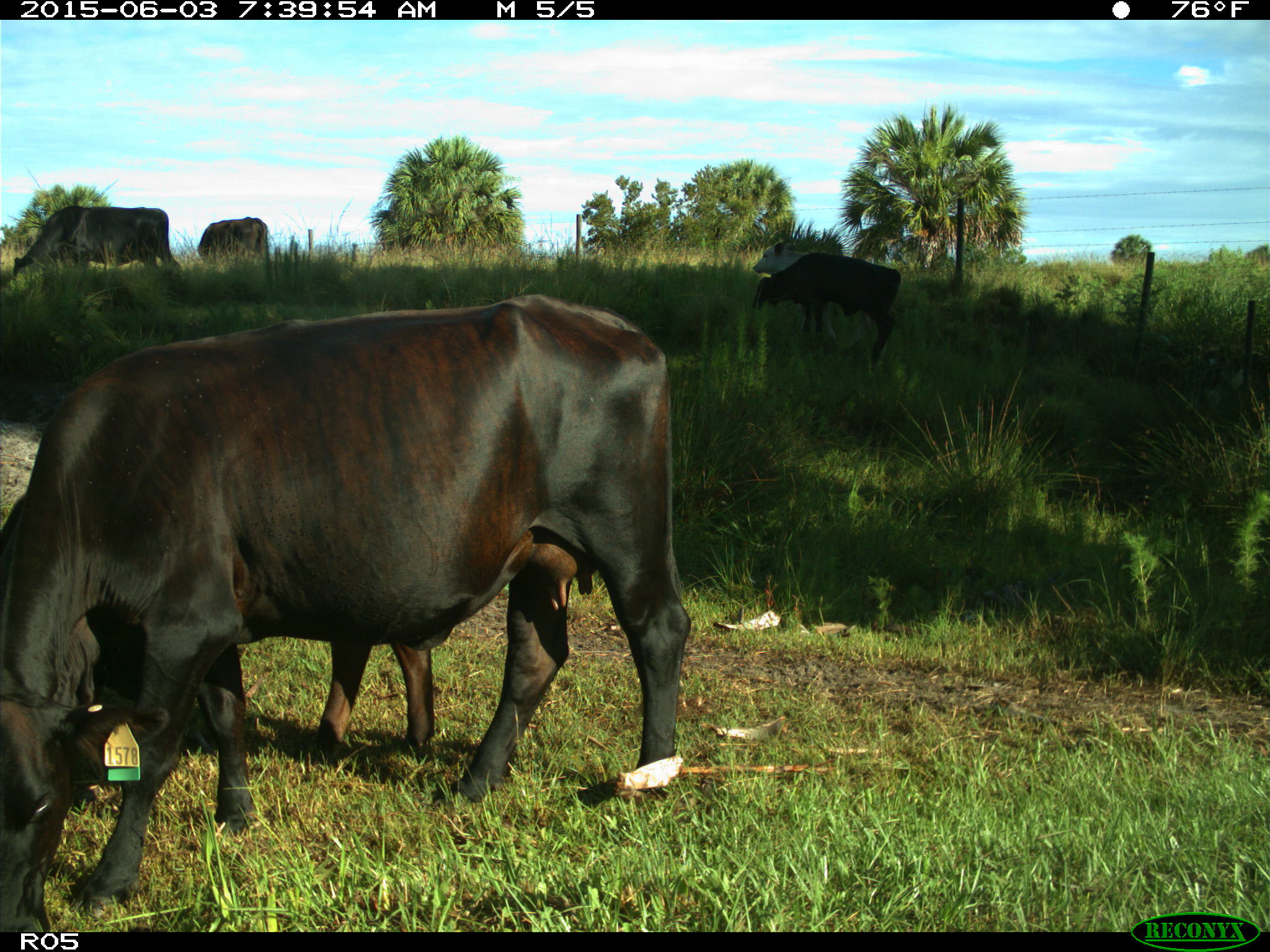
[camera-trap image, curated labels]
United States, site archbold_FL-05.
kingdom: Animalia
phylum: Chordata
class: Mammalia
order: Artiodactyla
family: Bovidae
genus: Bos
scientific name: Bos taurus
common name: domestic cow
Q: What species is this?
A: Bos taurus (domestic cow).